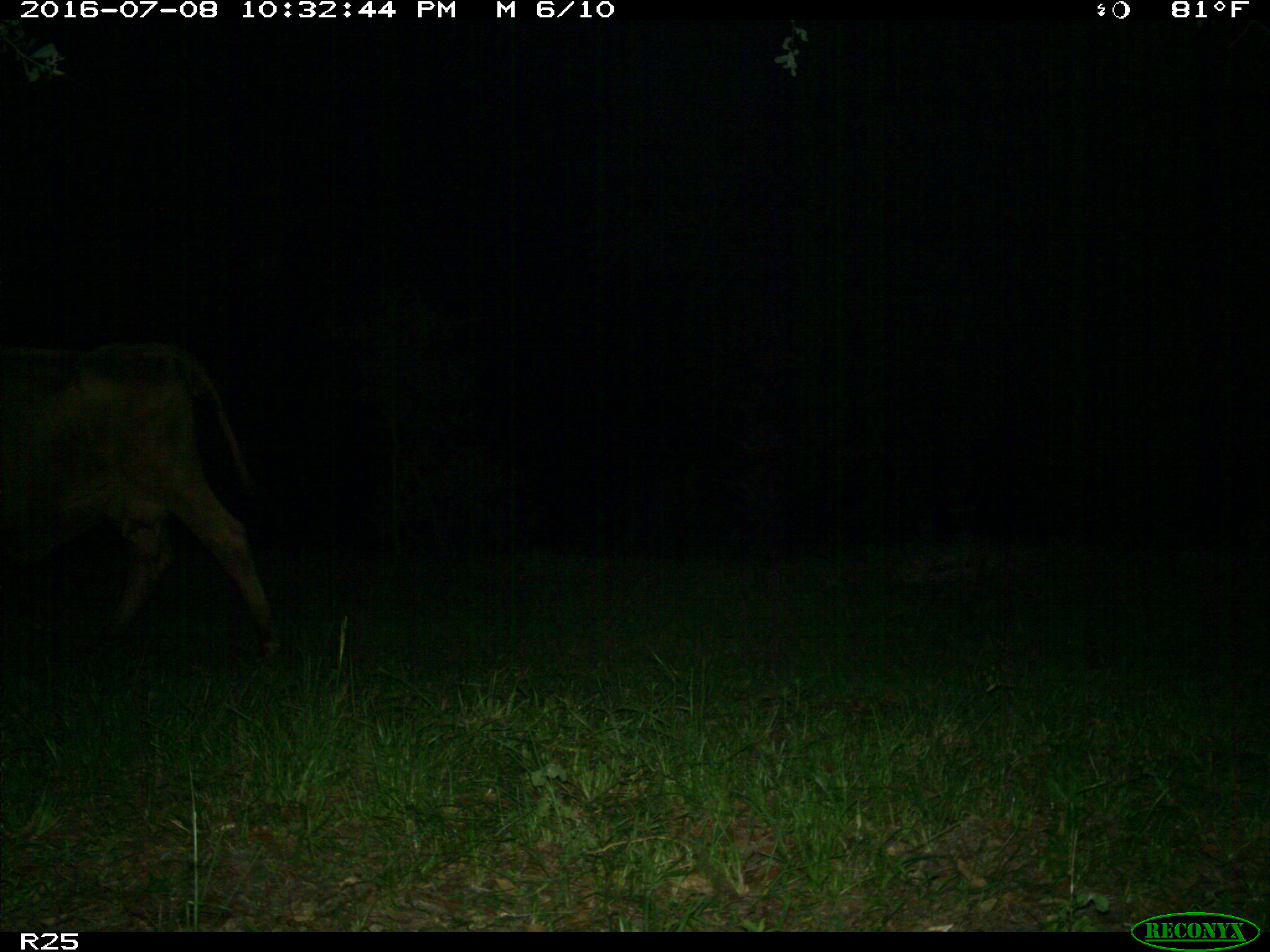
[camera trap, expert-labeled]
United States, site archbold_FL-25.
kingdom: Animalia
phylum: Chordata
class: Mammalia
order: Artiodactyla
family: Bovidae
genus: Bos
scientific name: Bos taurus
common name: domestic cow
Bos taurus (domestic cow).